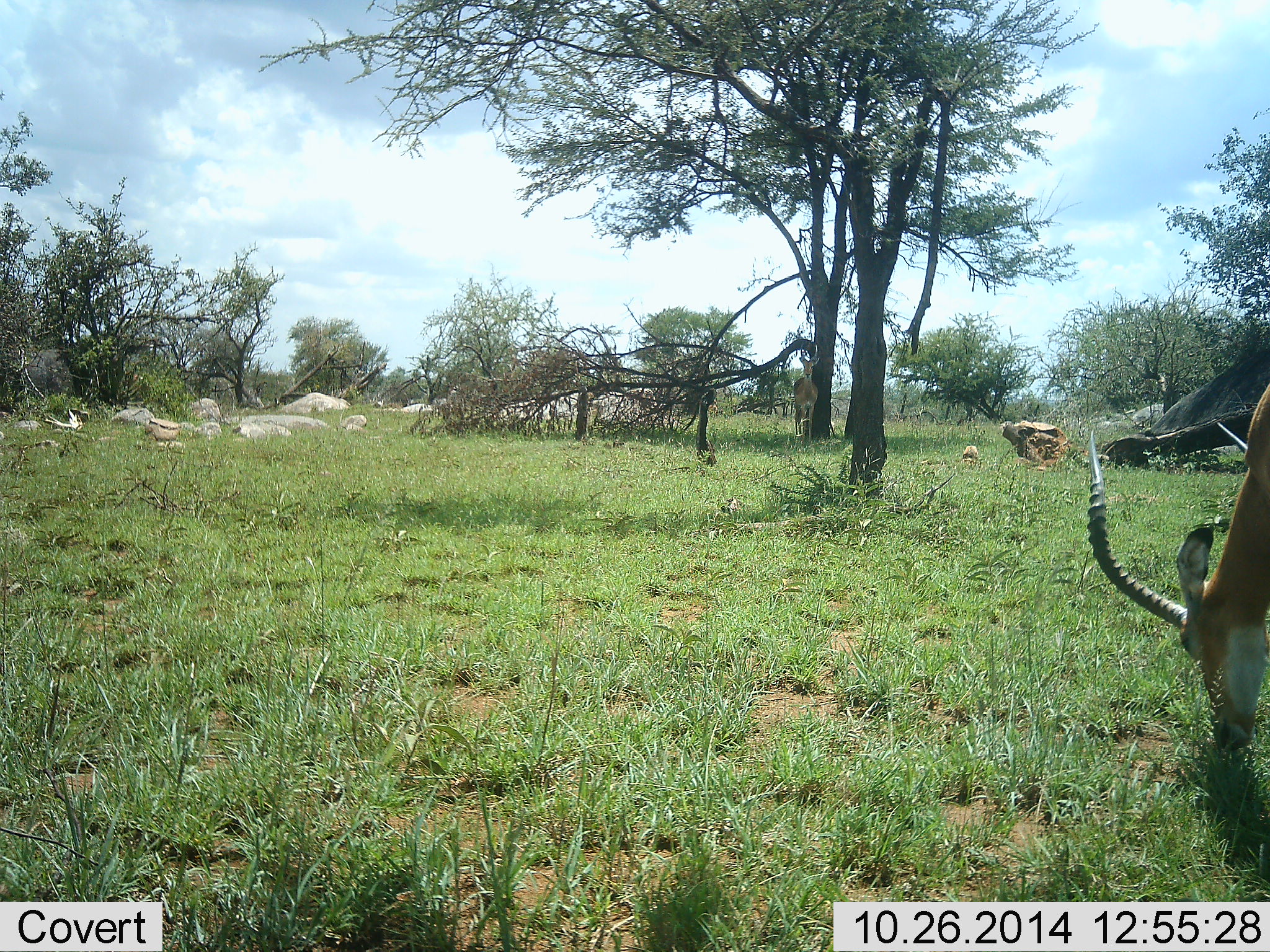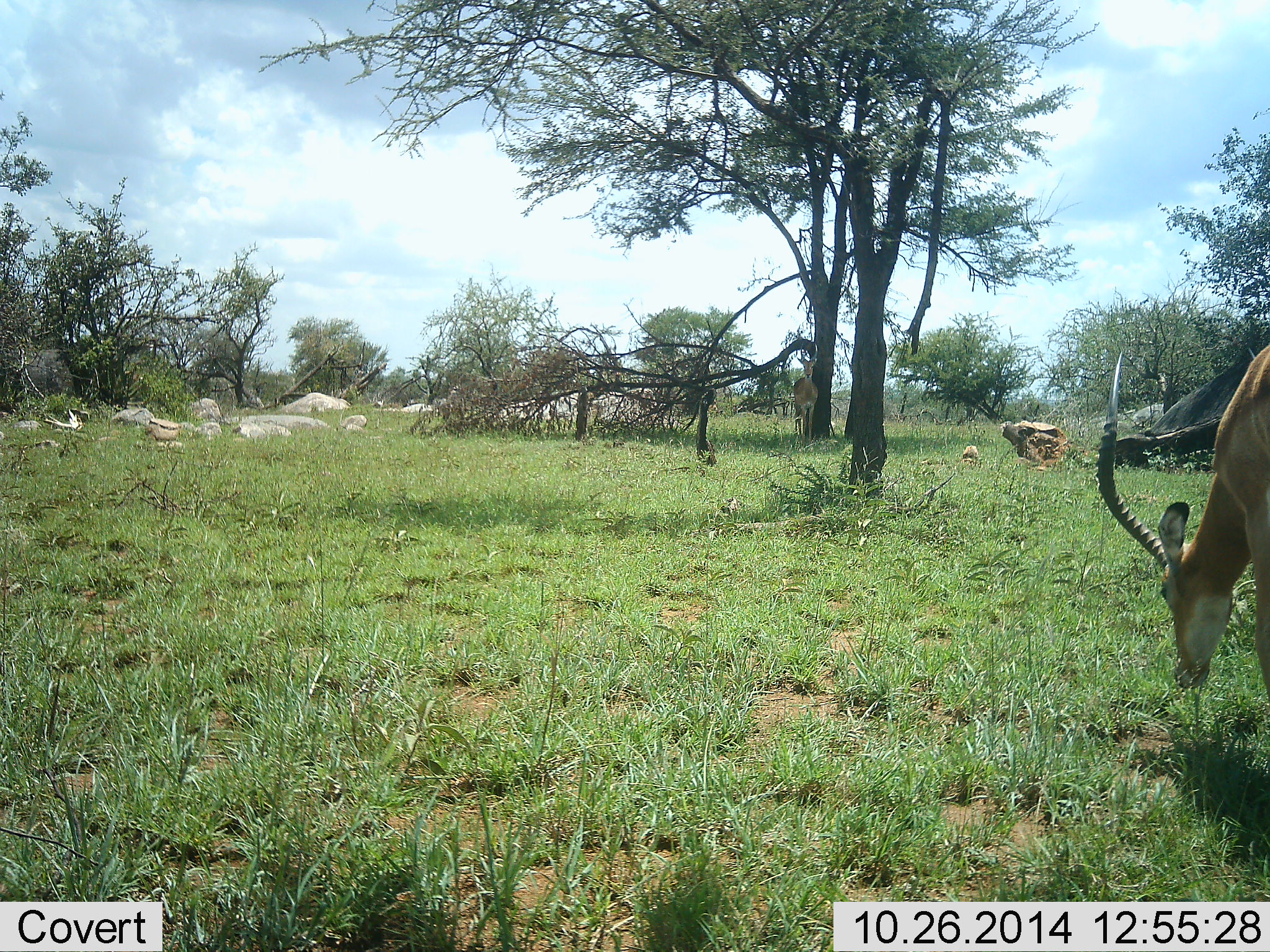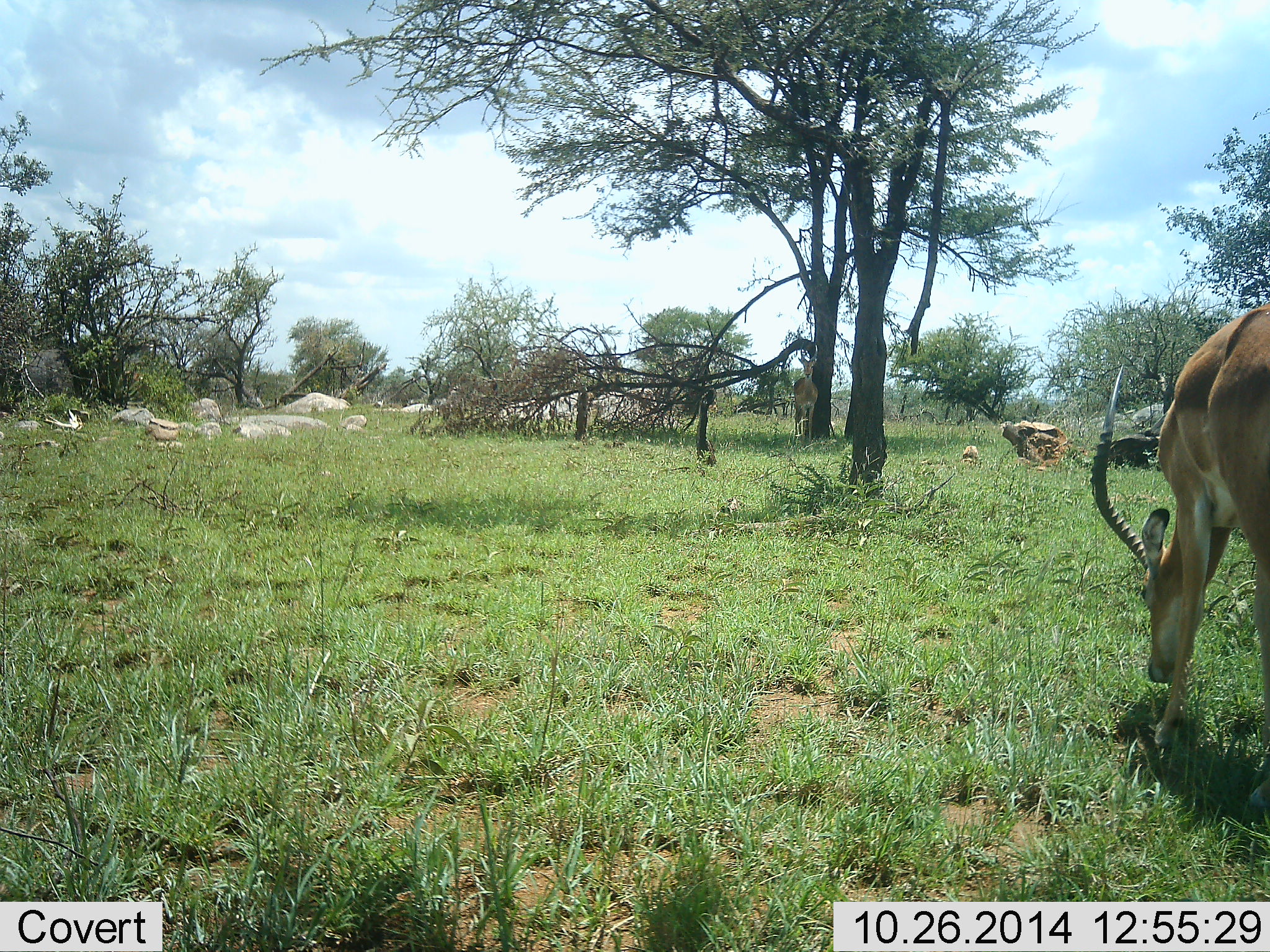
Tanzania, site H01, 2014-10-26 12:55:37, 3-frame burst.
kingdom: Animalia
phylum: Chordata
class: Mammalia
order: Artiodactyla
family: Bovidae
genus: Aepyceros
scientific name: Aepyceros melampus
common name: impala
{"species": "impala (Aepyceros melampus)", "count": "1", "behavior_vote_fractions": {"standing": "27%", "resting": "0%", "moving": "36%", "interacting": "0%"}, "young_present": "0%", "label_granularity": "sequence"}